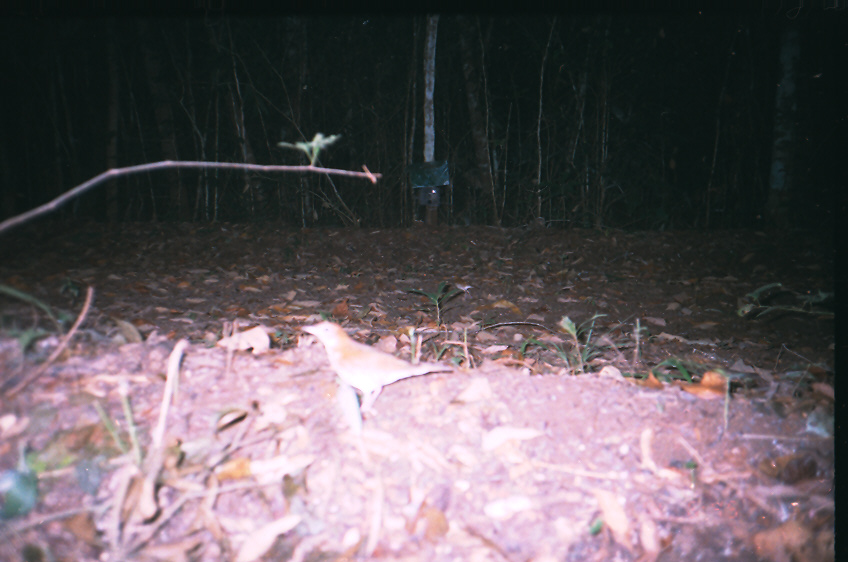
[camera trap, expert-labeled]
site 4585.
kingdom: Animalia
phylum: Chordata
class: Aves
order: Passeriformes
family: Turdidae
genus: Hylocichla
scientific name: Hylocichla mustelina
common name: wood thrush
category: catharus mustelinus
Catharus mustelinus (wood thrush) (Hylocichla mustelina).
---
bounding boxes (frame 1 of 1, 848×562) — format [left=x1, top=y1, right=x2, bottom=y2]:
catharus mustelinus: [left=300, top=318, right=454, bottom=417]